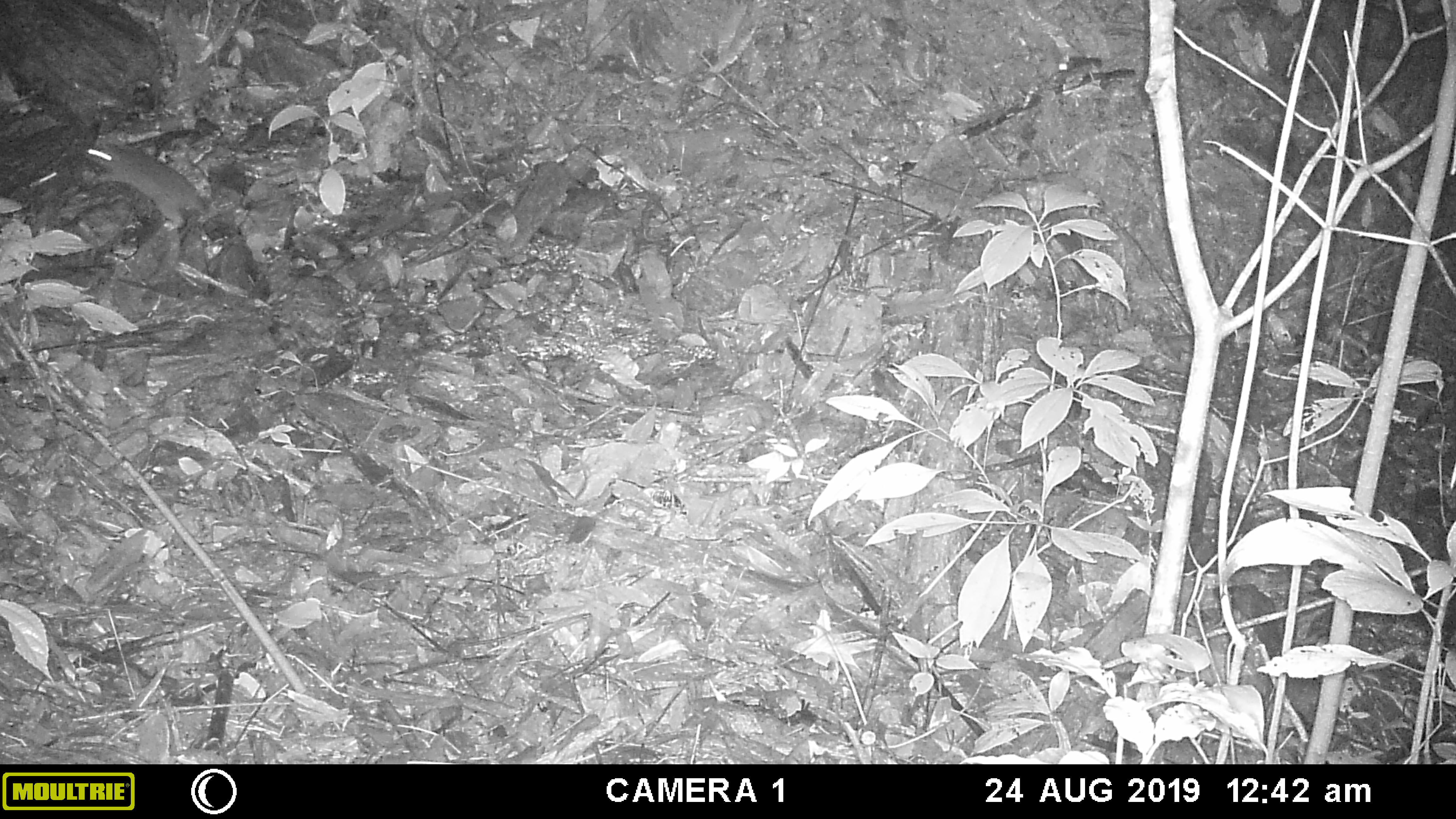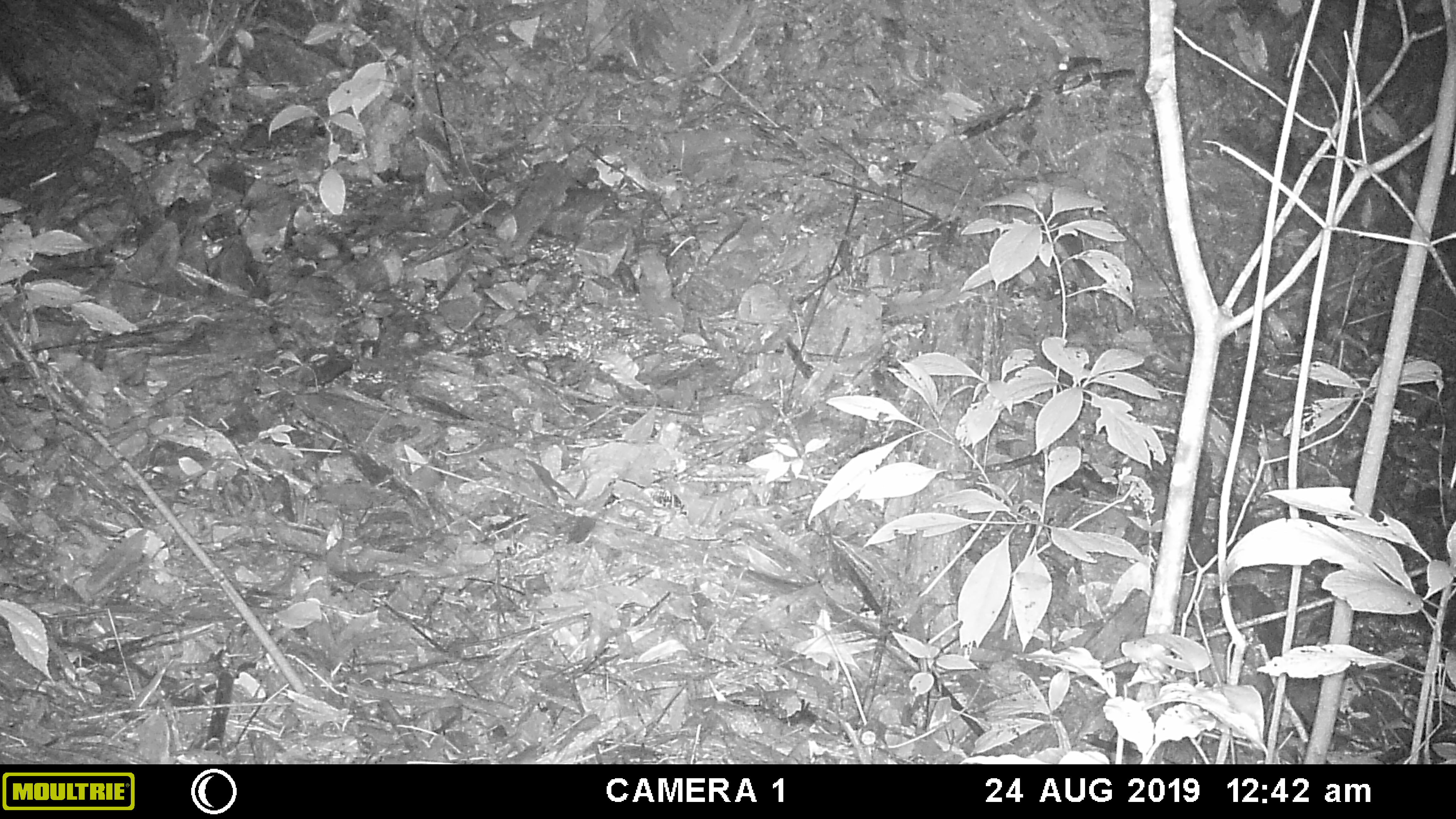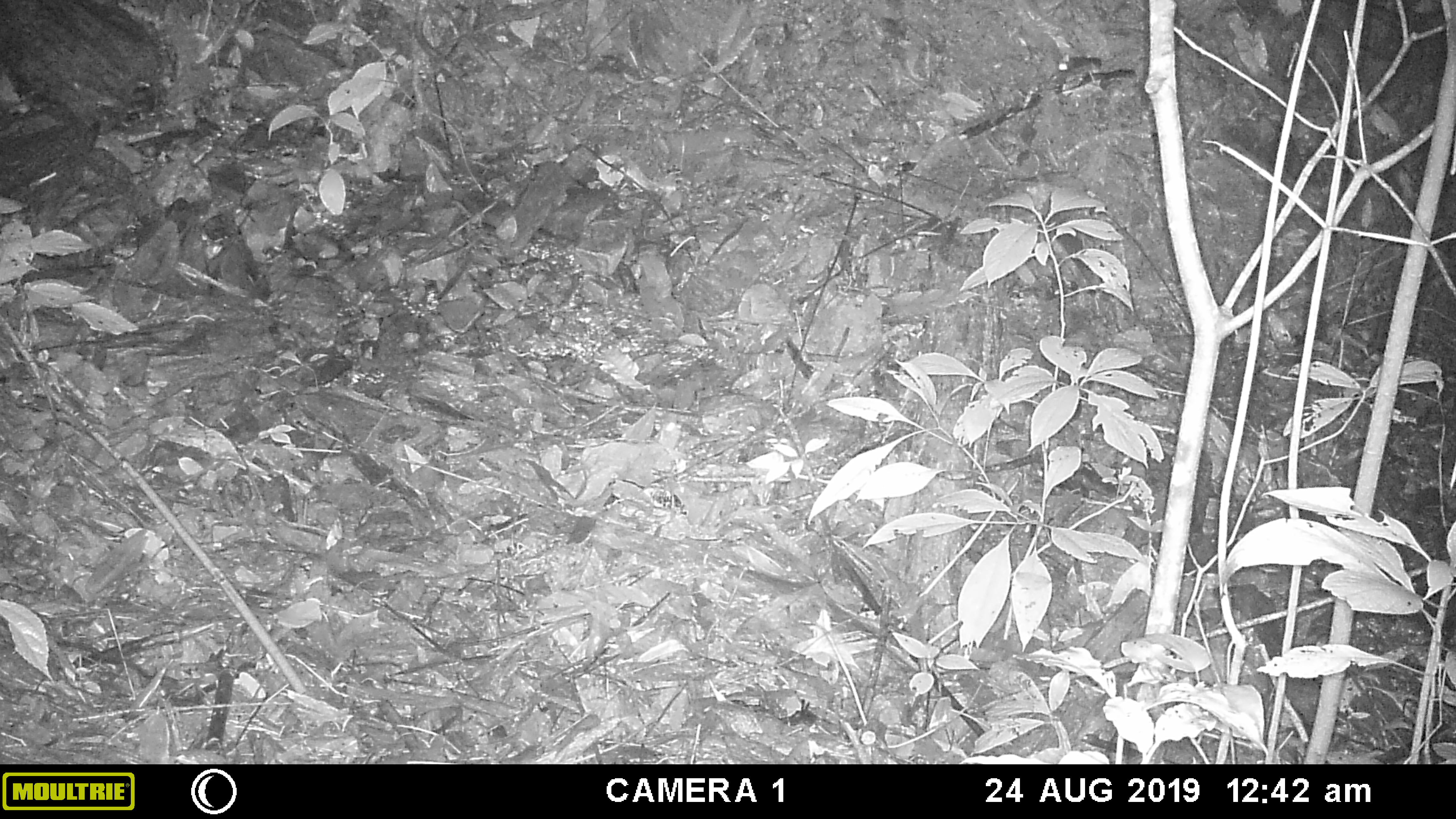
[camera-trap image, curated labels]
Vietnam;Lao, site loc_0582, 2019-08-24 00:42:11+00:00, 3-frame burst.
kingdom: Animalia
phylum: Chordata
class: Mammalia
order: Rodentia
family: Muridae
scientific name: Muridae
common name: old-world mice and rats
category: unidentified murid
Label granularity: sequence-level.